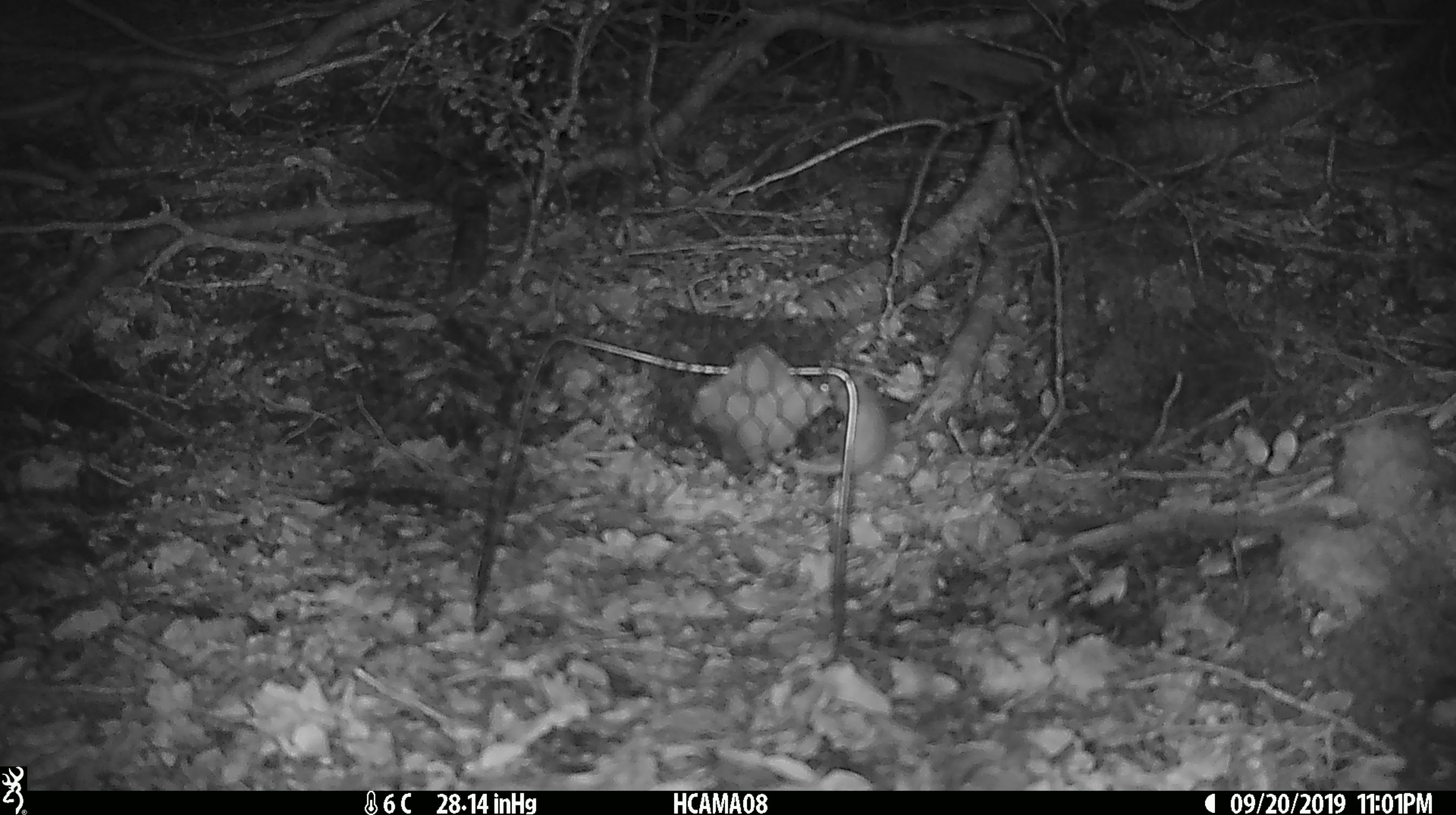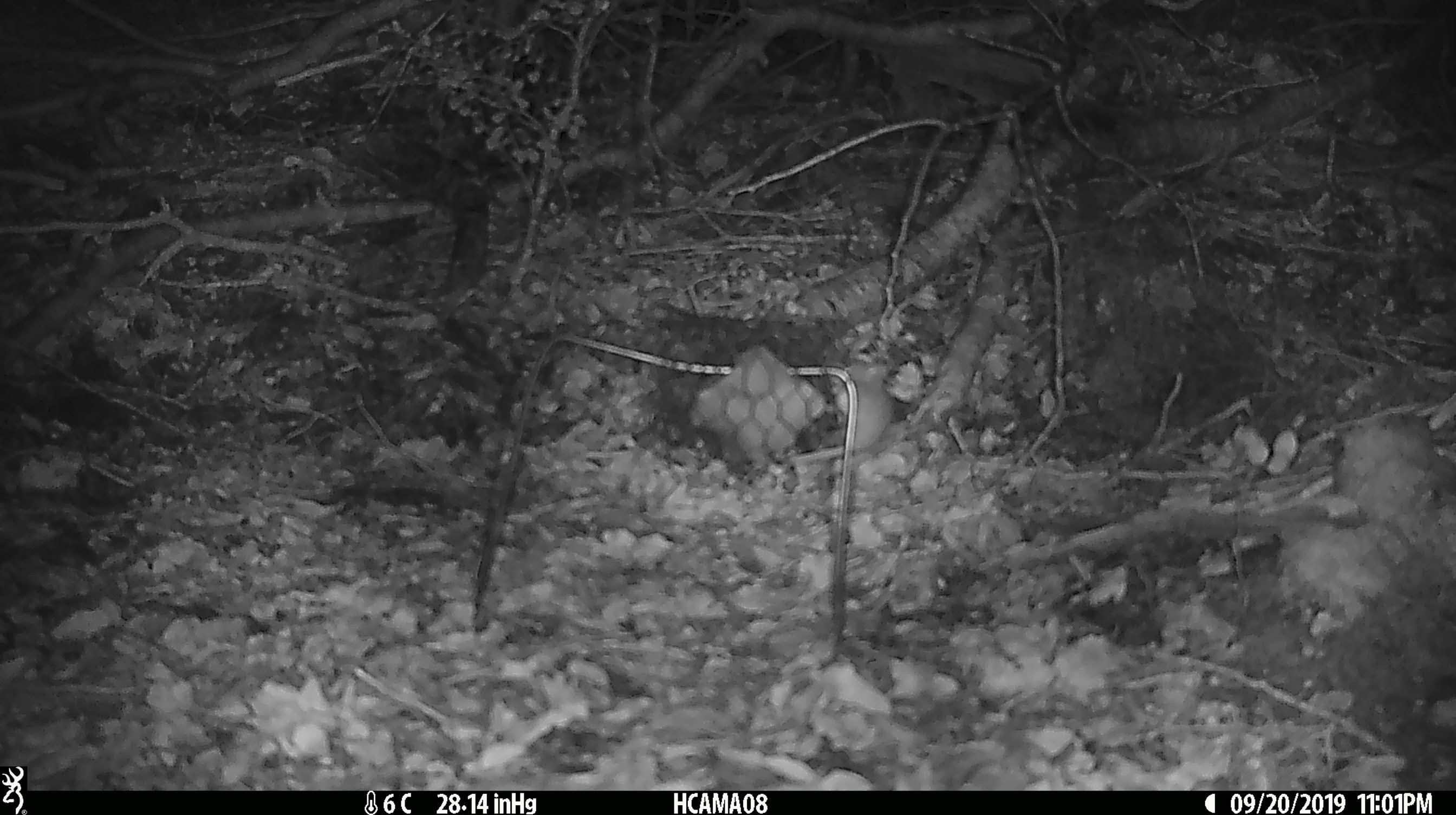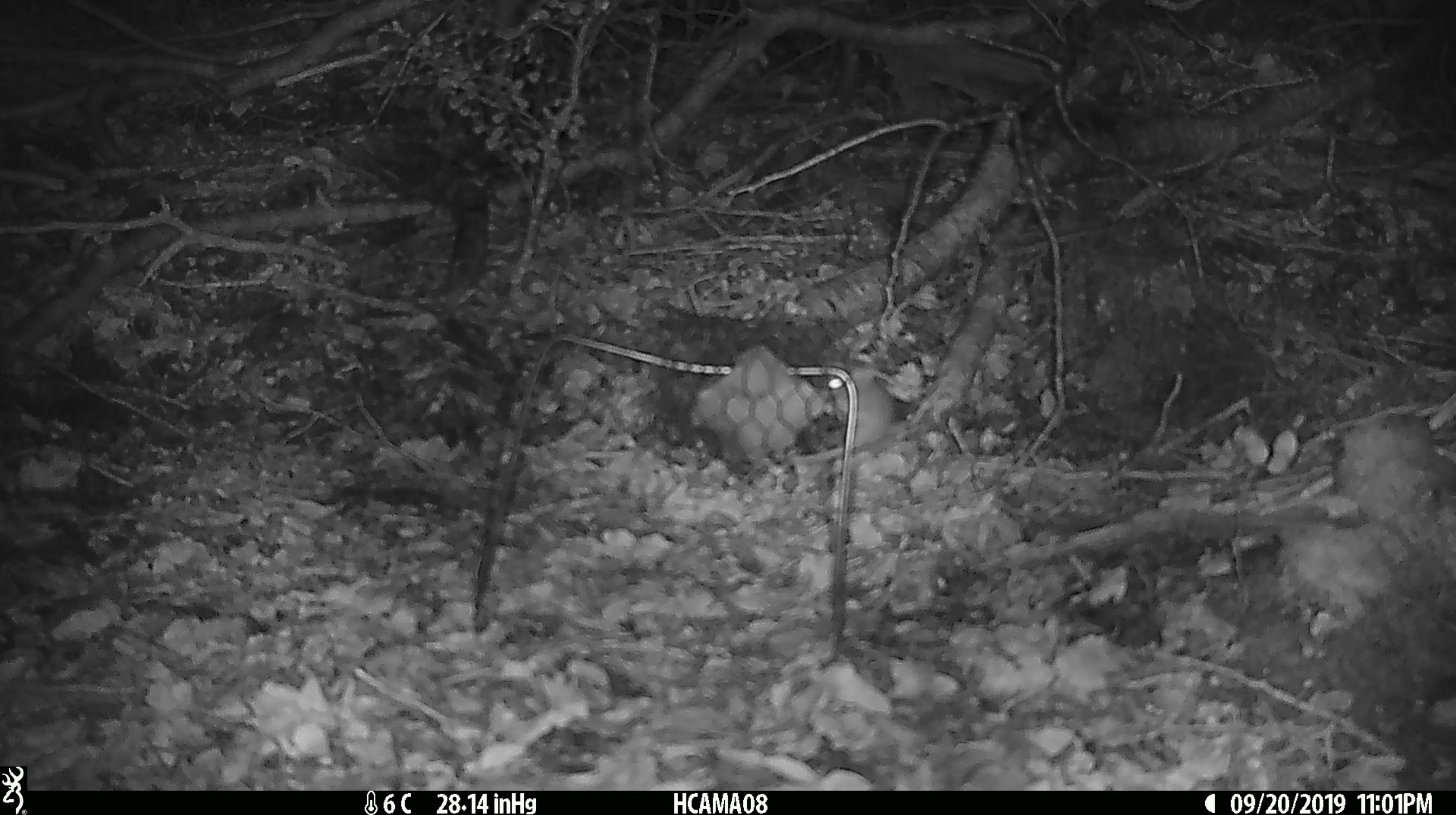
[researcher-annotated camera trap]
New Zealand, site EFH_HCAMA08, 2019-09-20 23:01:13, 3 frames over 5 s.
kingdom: Animalia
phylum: Chordata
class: Mammalia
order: Rodentia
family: Muridae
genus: Mus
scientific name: Mus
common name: mouse